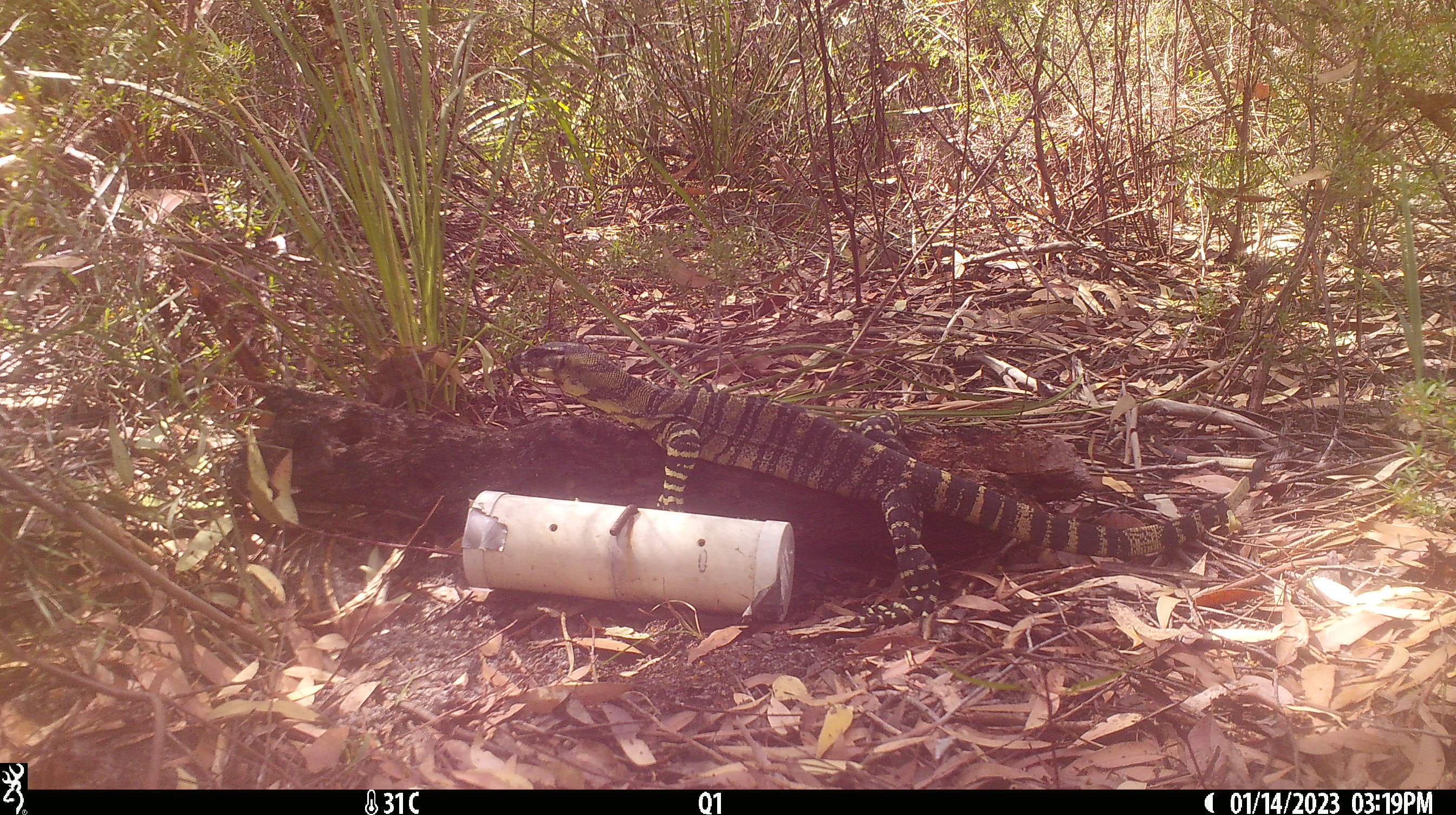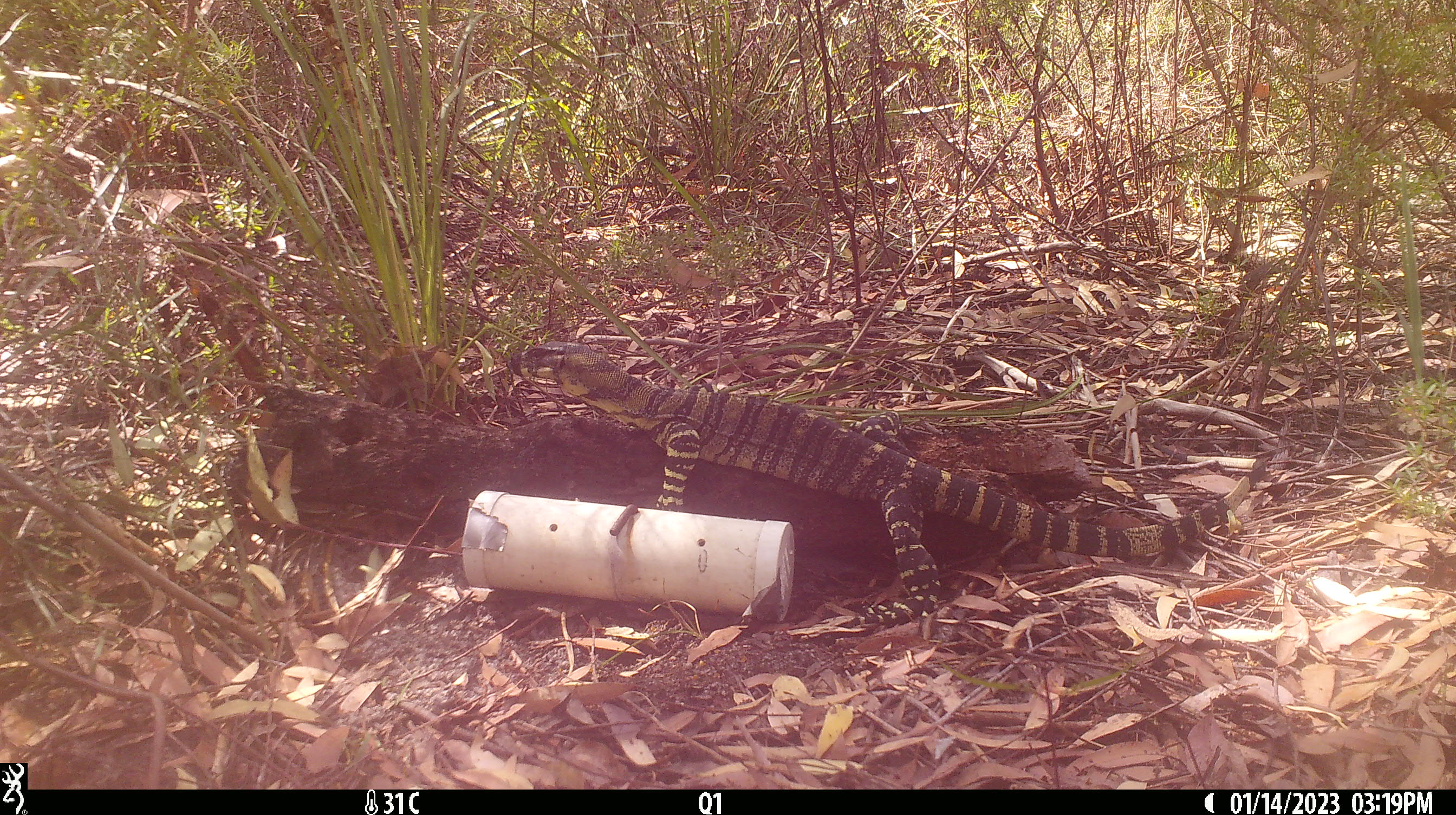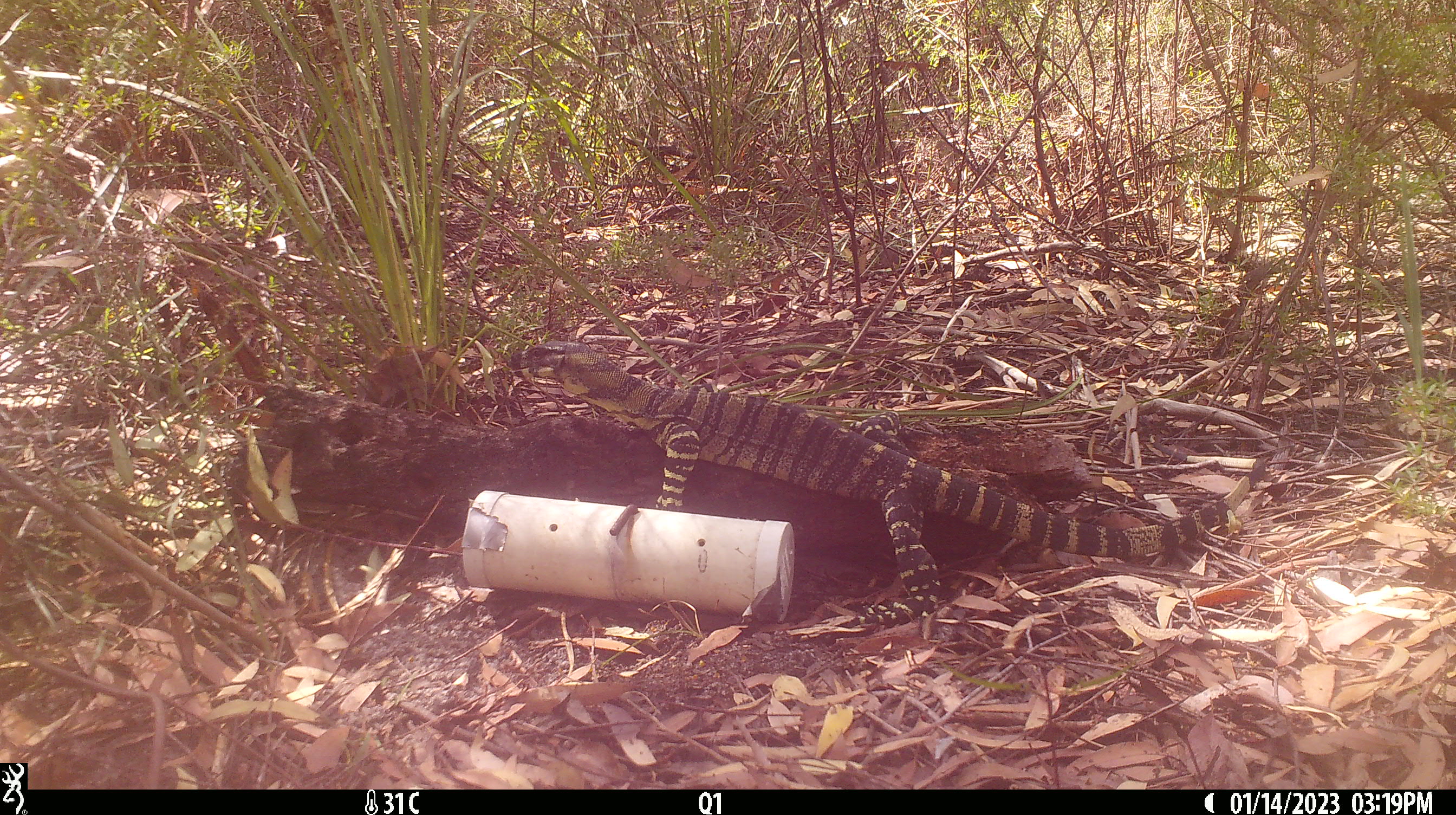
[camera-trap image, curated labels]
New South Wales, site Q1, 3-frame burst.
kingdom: Animalia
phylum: Chordata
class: Reptilia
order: Squamata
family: Varanidae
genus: Varanus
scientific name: Varanus varius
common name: lace monitor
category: goanna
Goanna (lace monitor) (Varanus varius).